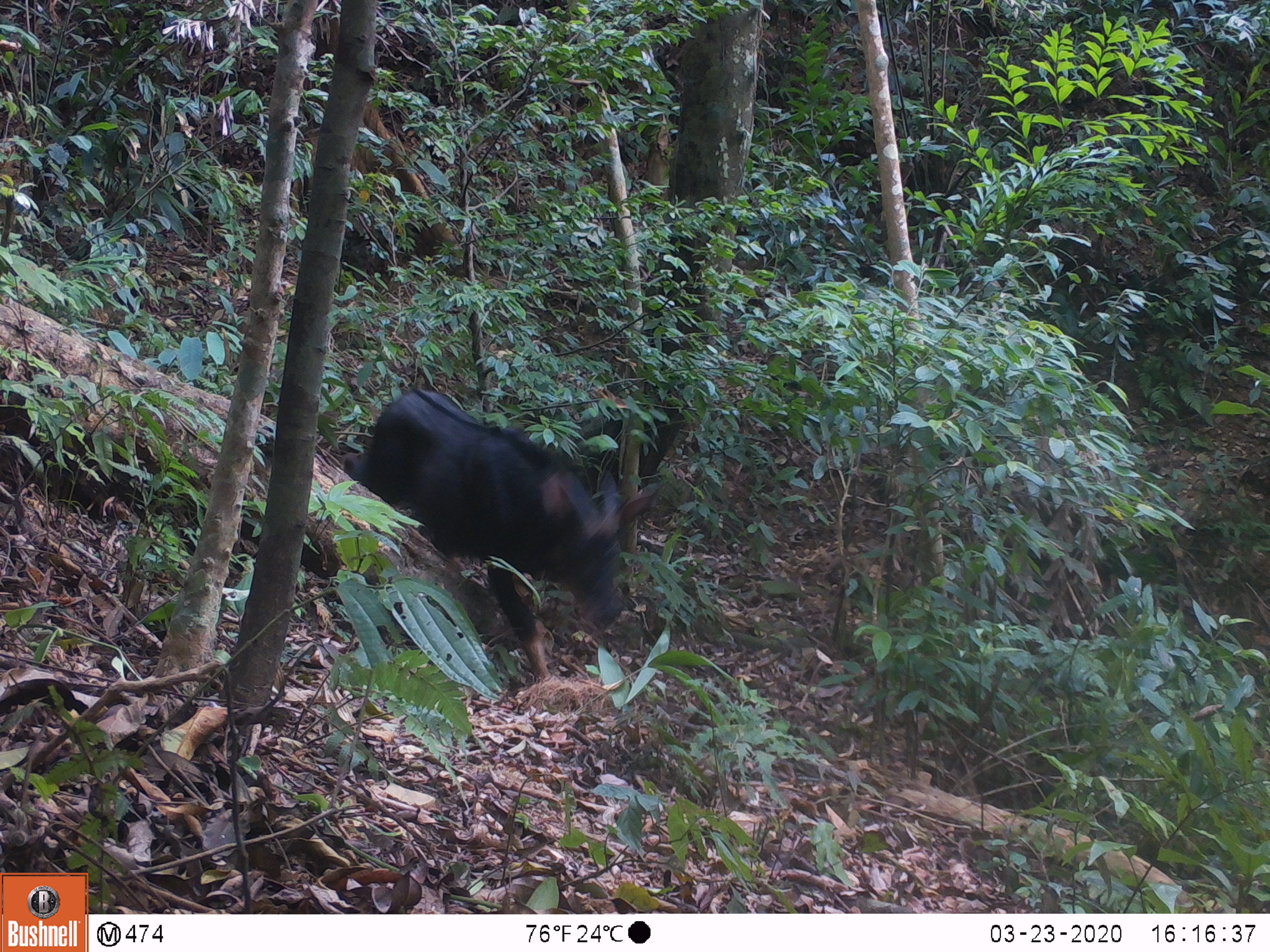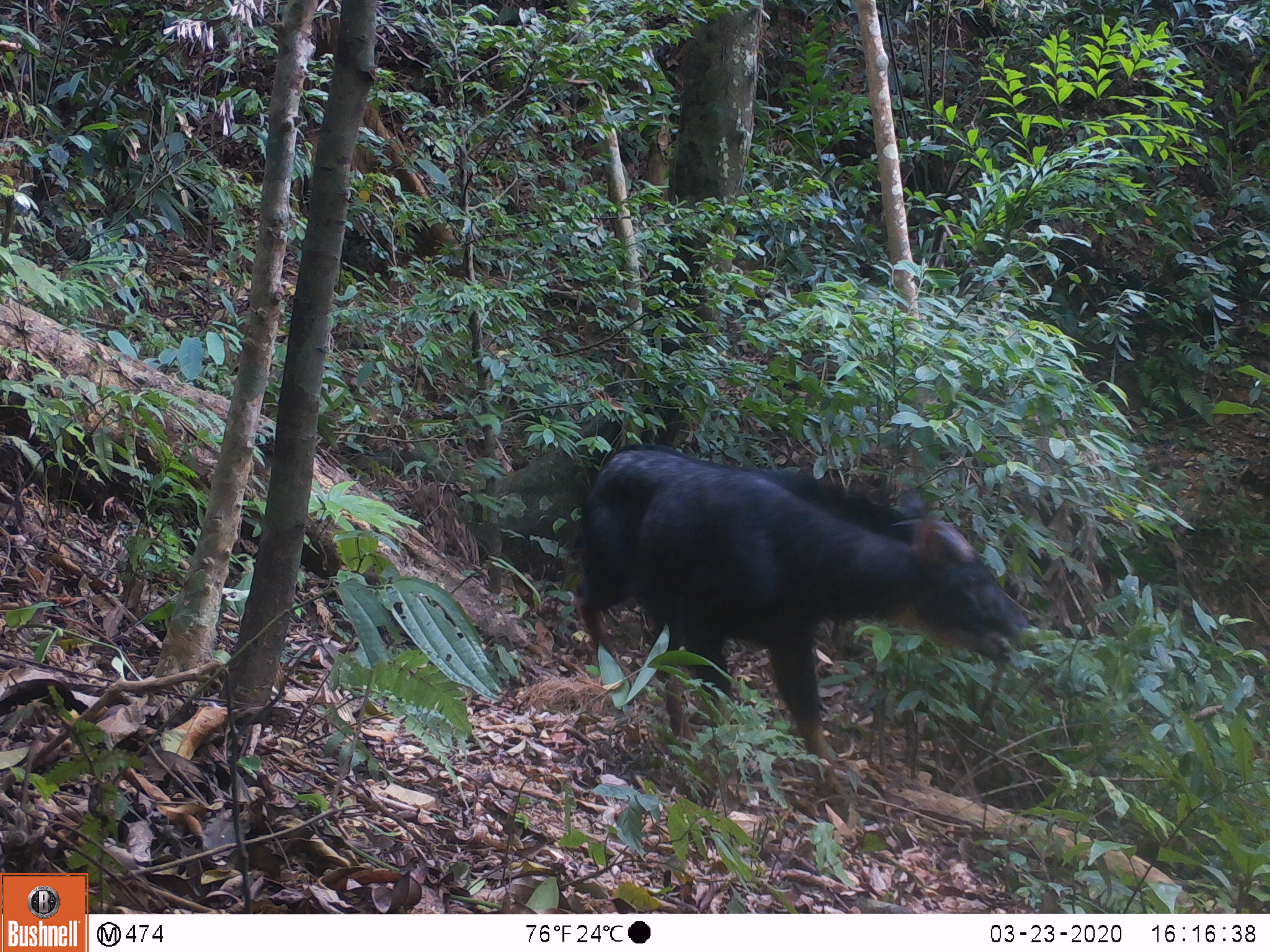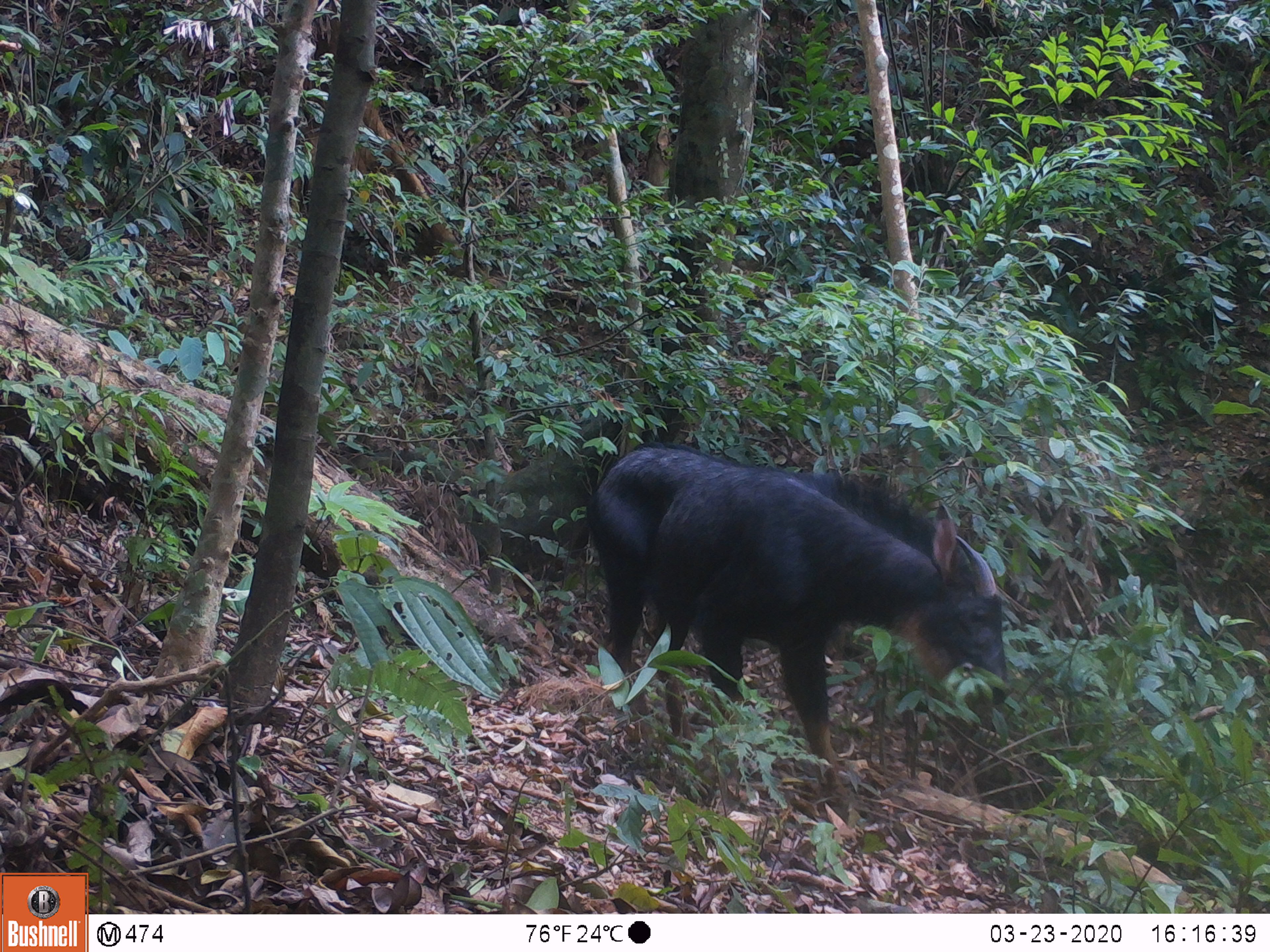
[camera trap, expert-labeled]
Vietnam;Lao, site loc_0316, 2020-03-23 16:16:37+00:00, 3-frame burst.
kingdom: Animalia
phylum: Chordata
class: Mammalia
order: Artiodactyla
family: Bovidae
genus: Capricornis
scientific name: Capricornis sumatraensis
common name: chinese serow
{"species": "chinese serow (Capricornis sumatraensis)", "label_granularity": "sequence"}